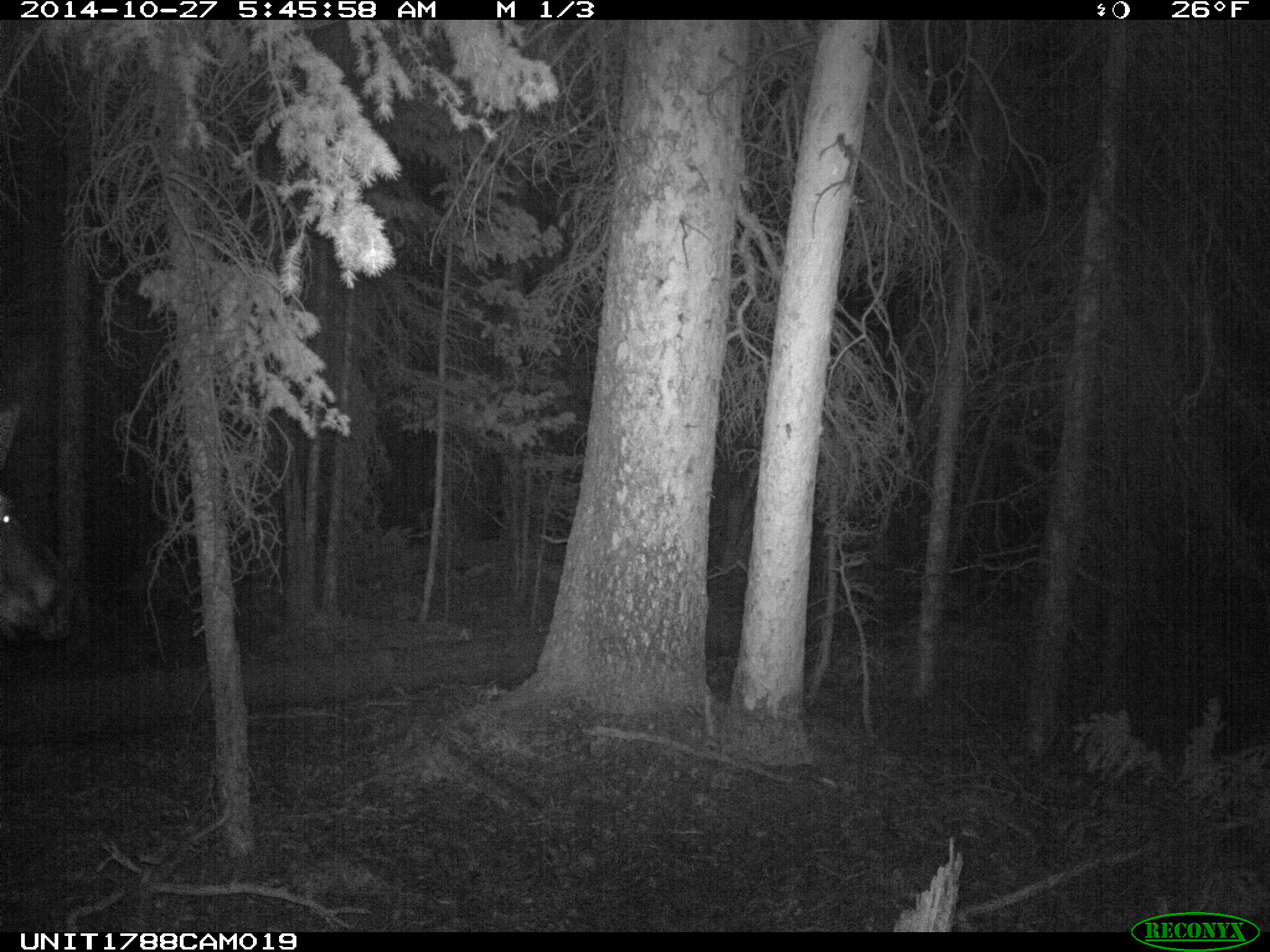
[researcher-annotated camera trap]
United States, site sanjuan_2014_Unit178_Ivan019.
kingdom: Animalia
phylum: Chordata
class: Mammalia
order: Artiodactyla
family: Cervidae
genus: Alces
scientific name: Alces alces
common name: moose